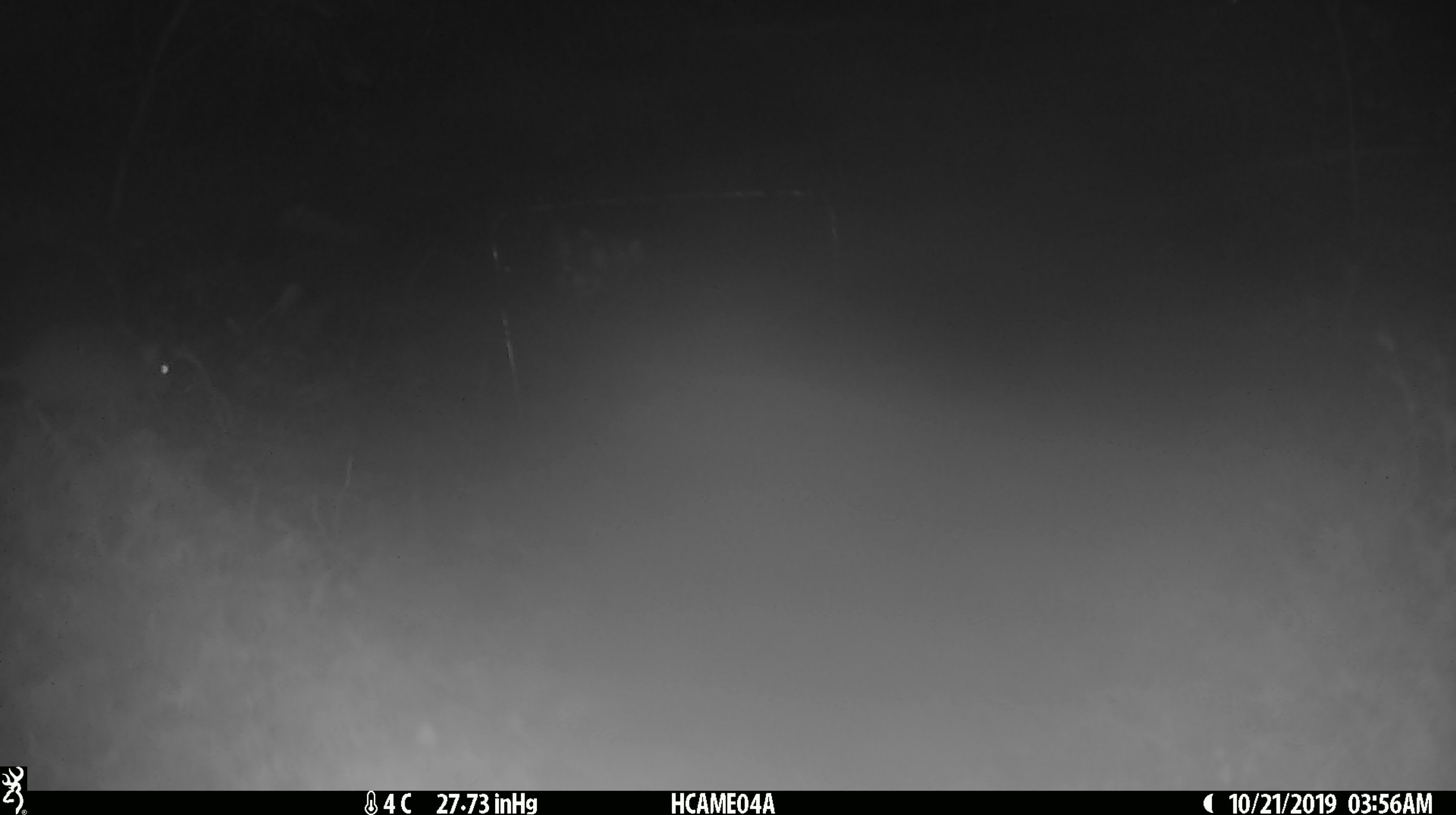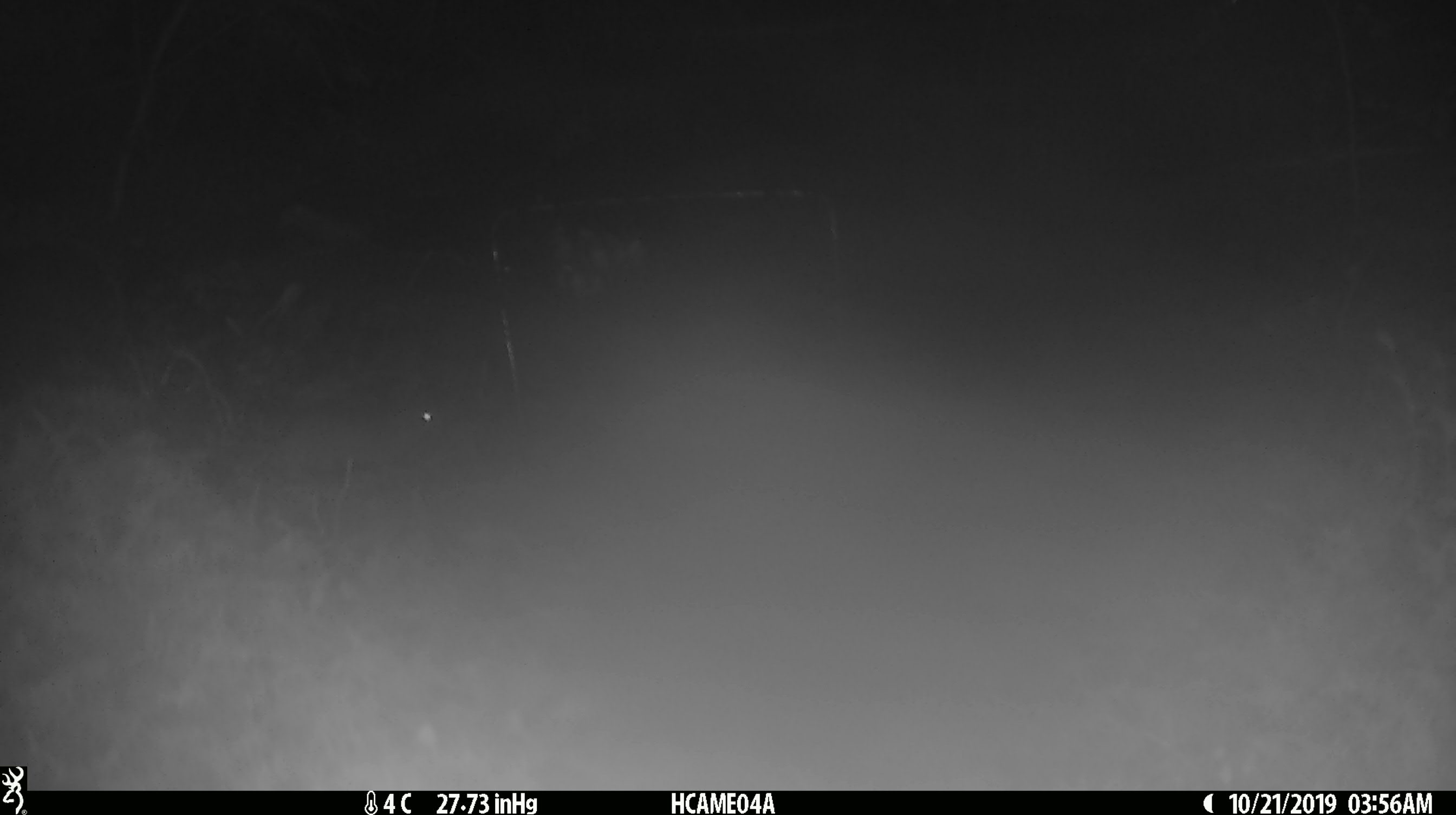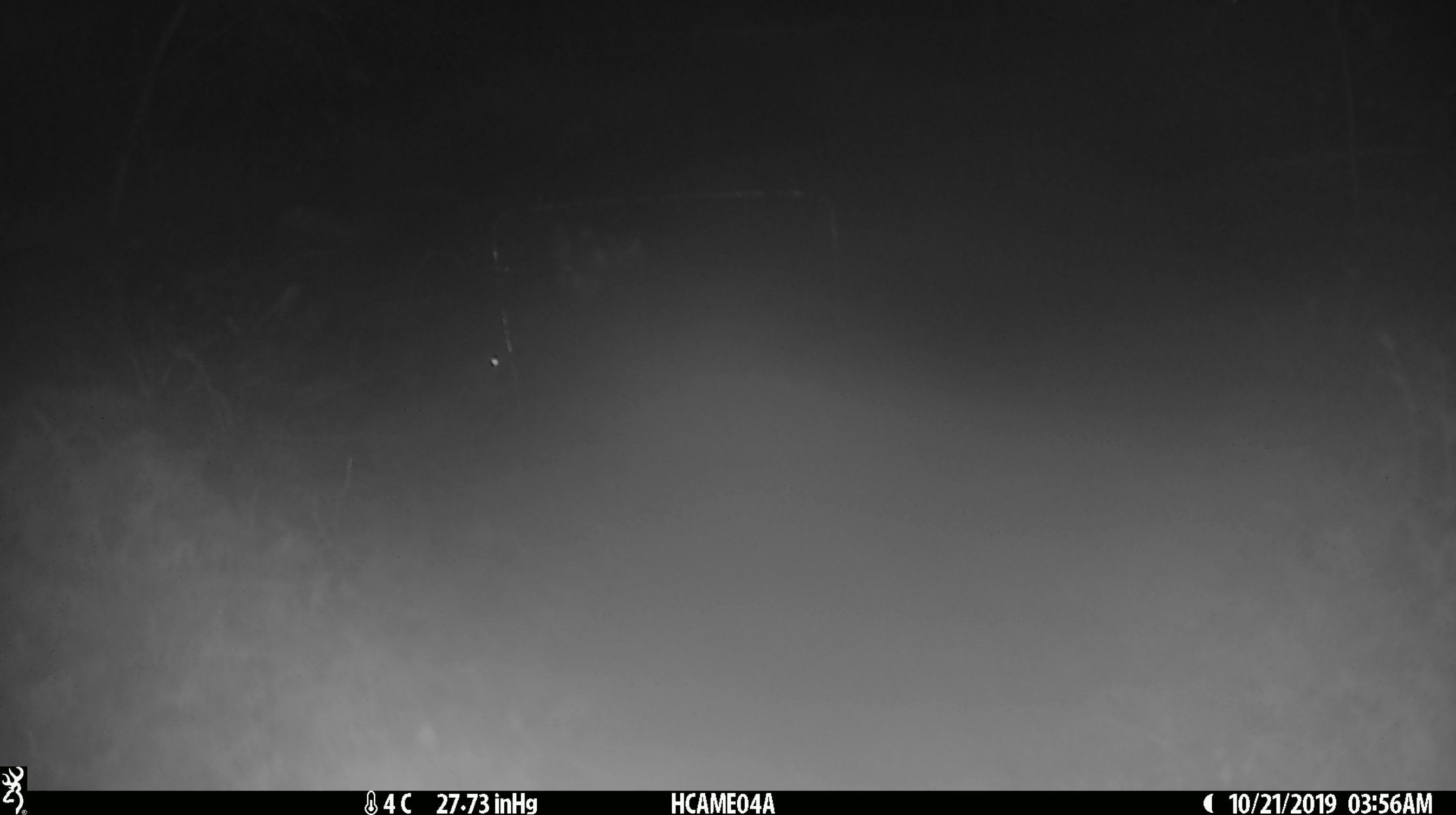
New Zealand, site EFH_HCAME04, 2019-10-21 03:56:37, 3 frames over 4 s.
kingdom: Animalia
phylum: Chordata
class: Mammalia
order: Rodentia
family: Muridae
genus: Mus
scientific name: Mus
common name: mouse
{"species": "mouse (Mus)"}